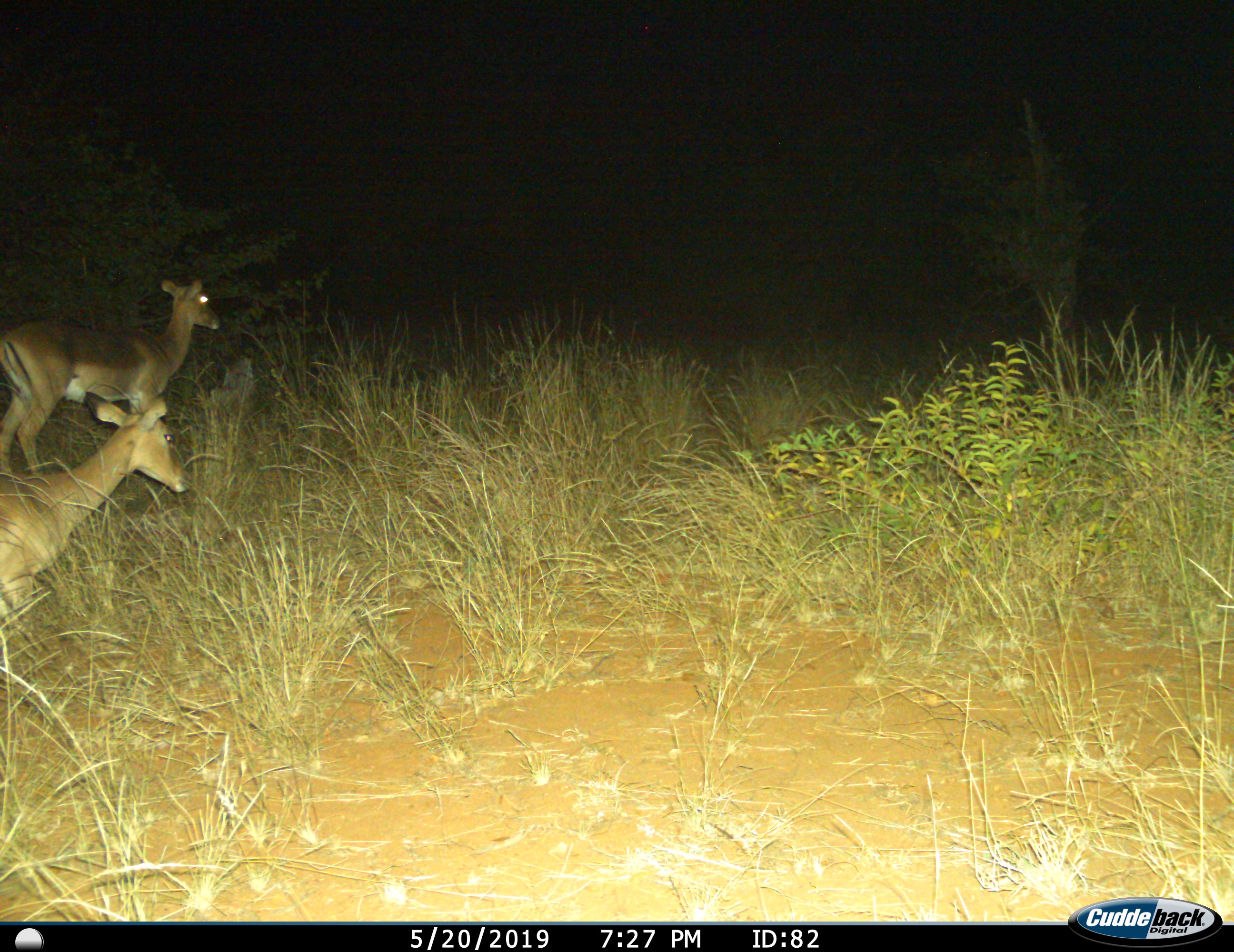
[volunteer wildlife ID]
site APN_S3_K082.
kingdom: Animalia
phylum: Chordata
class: Mammalia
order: Artiodactyla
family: Bovidae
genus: Aepyceros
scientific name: Aepyceros melampus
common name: impala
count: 2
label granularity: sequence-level